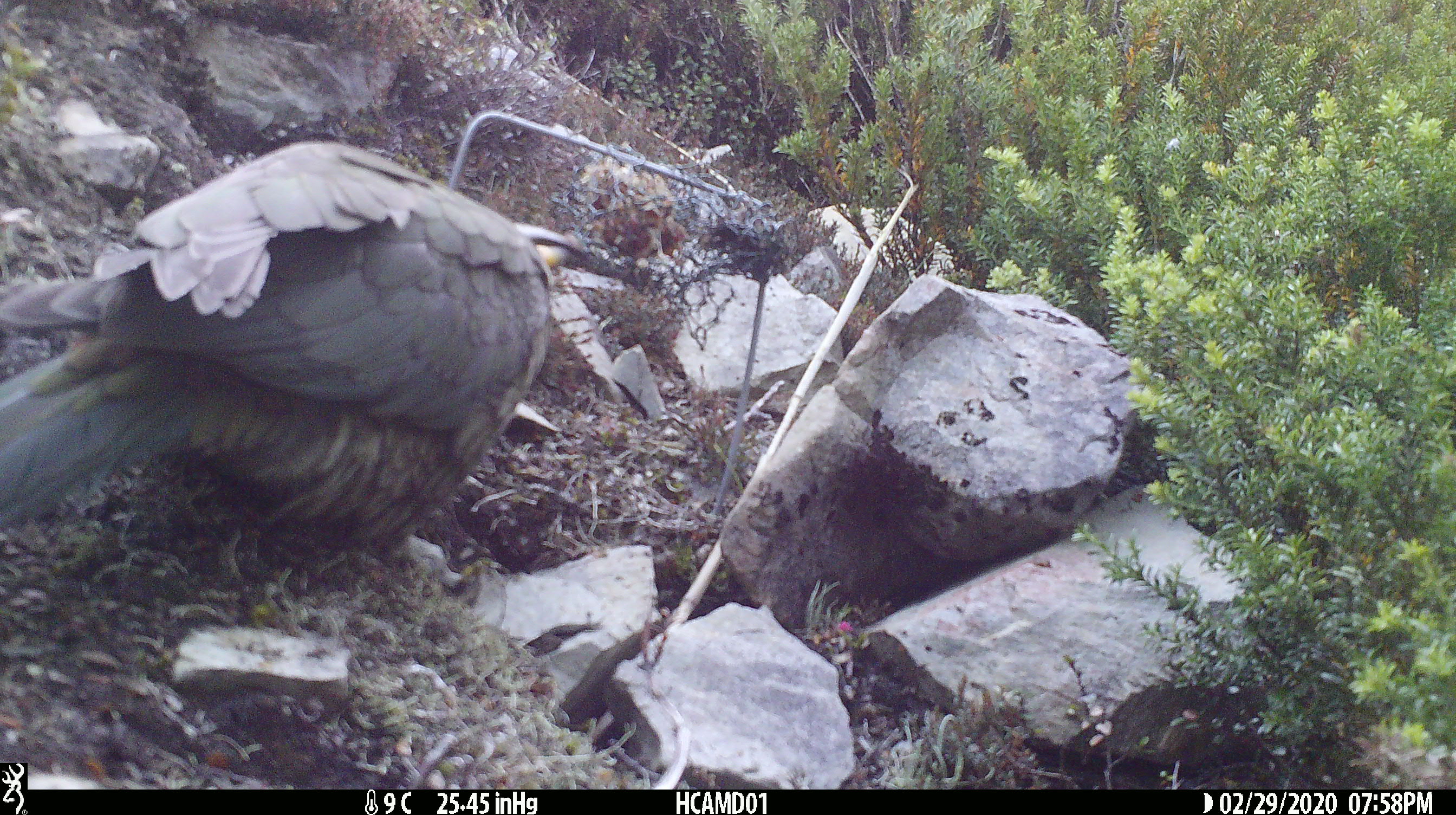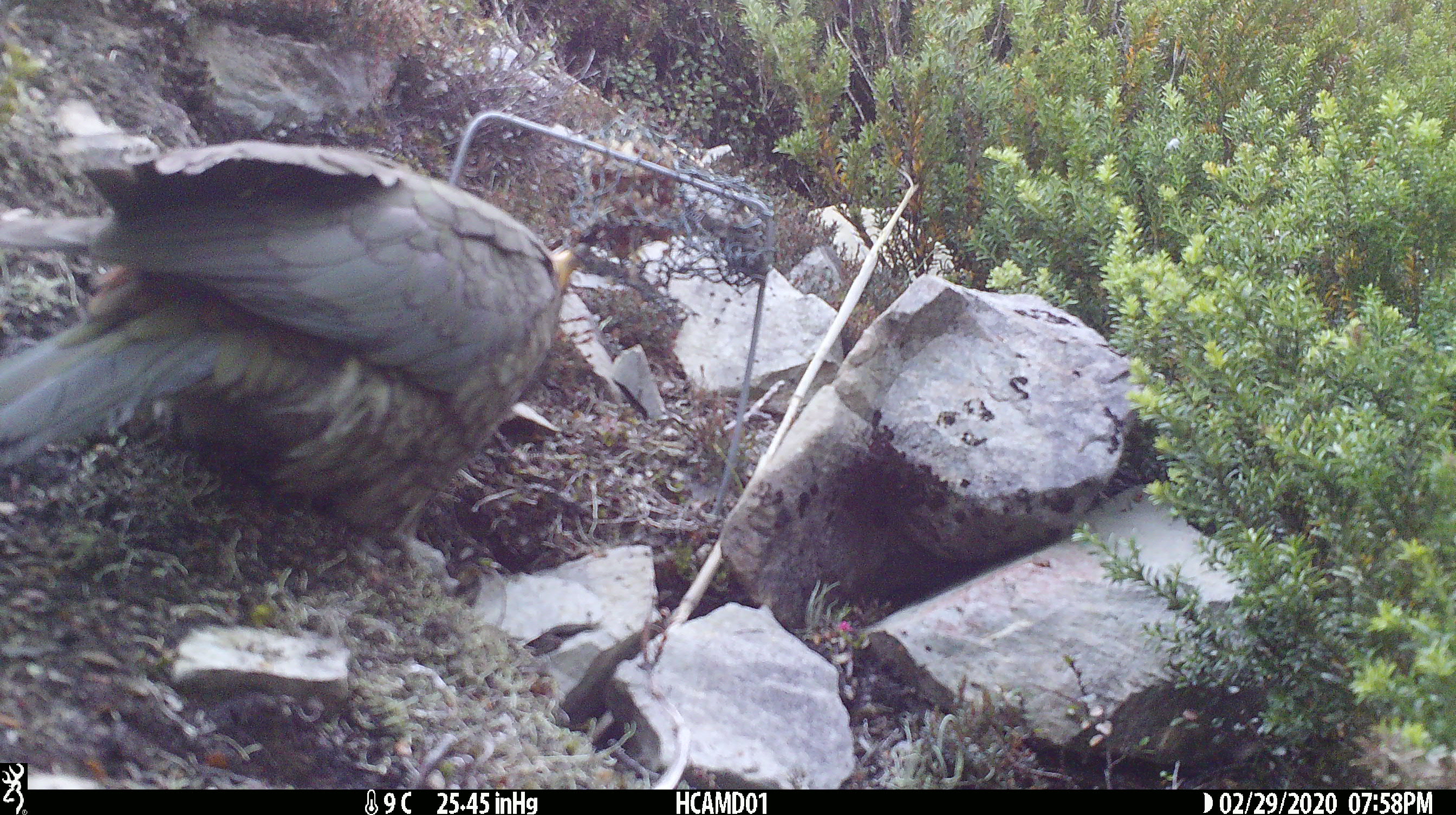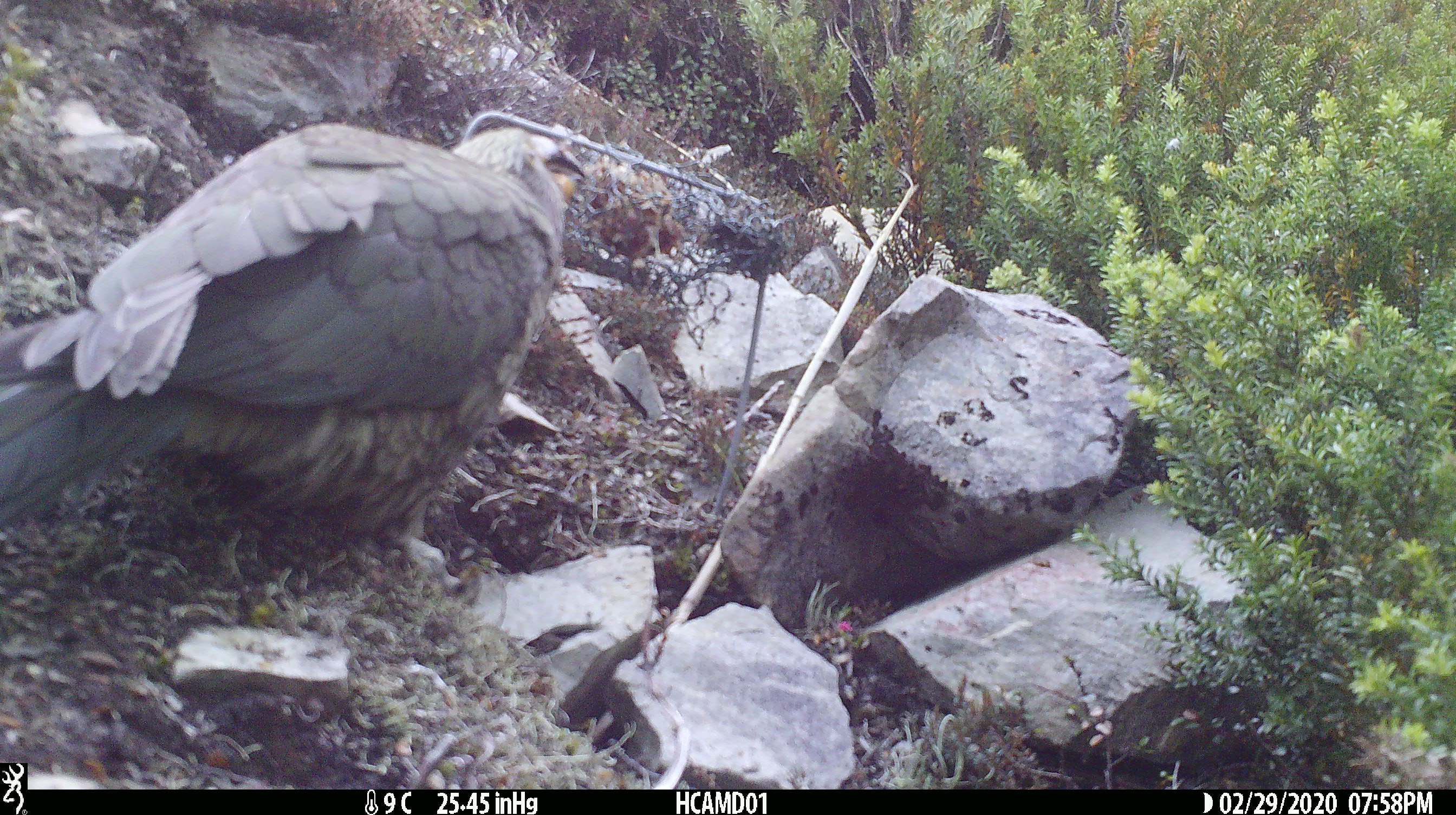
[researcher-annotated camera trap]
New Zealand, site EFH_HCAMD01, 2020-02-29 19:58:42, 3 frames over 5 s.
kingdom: Animalia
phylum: Chordata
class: Aves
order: Psittaciformes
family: Strigopidae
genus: Nestor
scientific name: Nestor notabilis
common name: kea